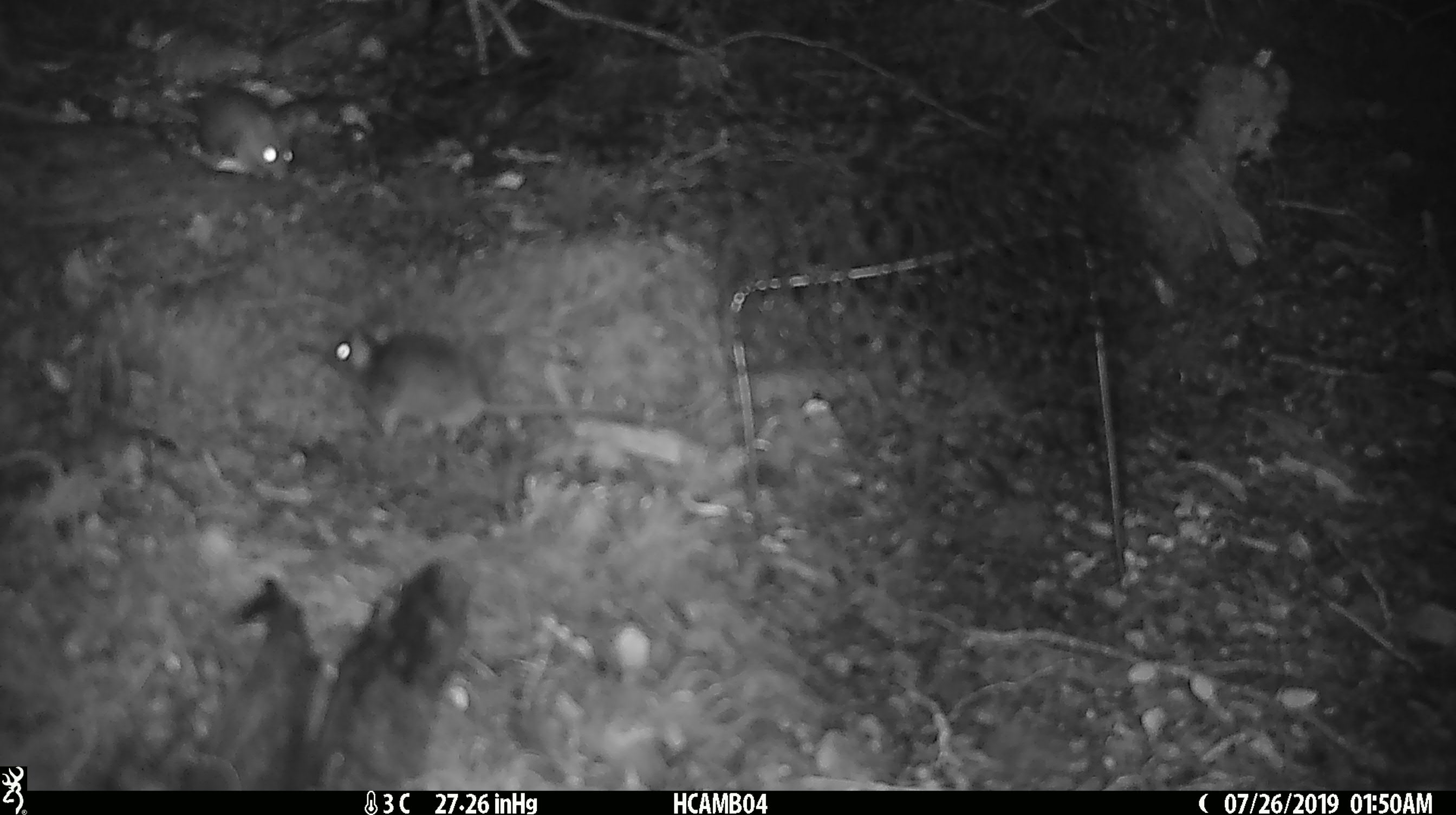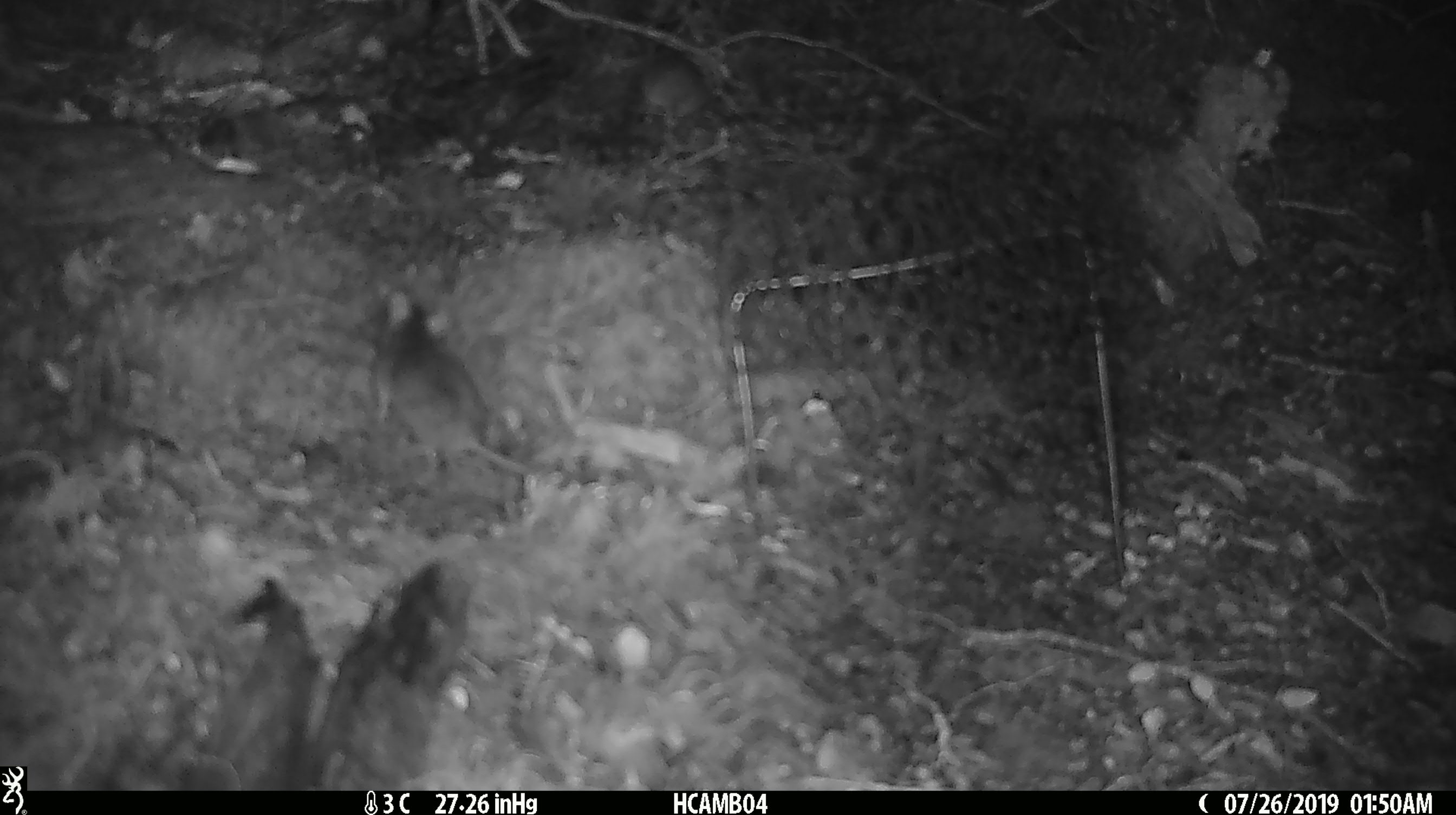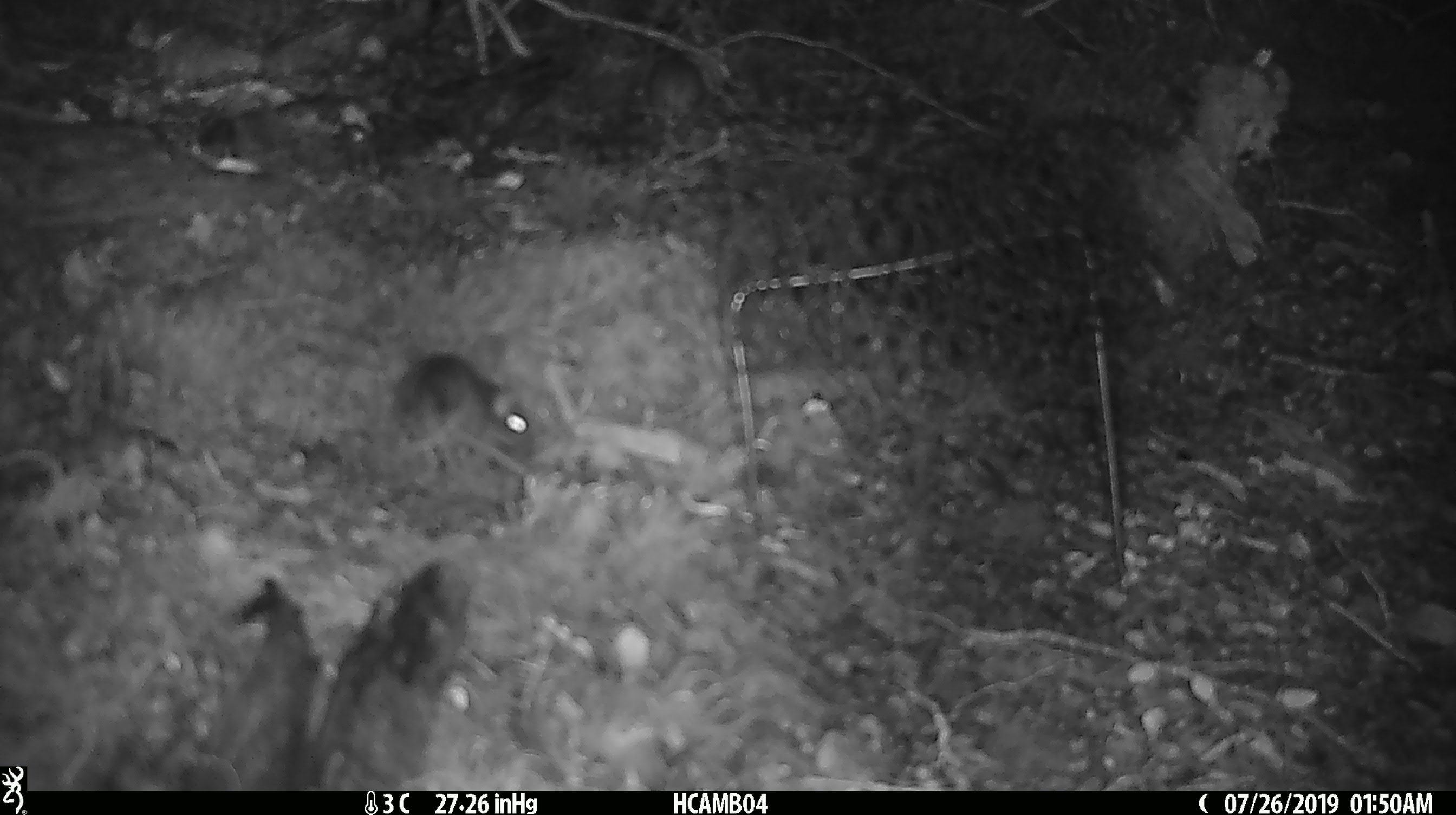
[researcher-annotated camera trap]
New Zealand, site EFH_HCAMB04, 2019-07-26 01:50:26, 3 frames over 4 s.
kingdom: Animalia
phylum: Chordata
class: Mammalia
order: Rodentia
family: Muridae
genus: Mus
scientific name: Mus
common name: mouse